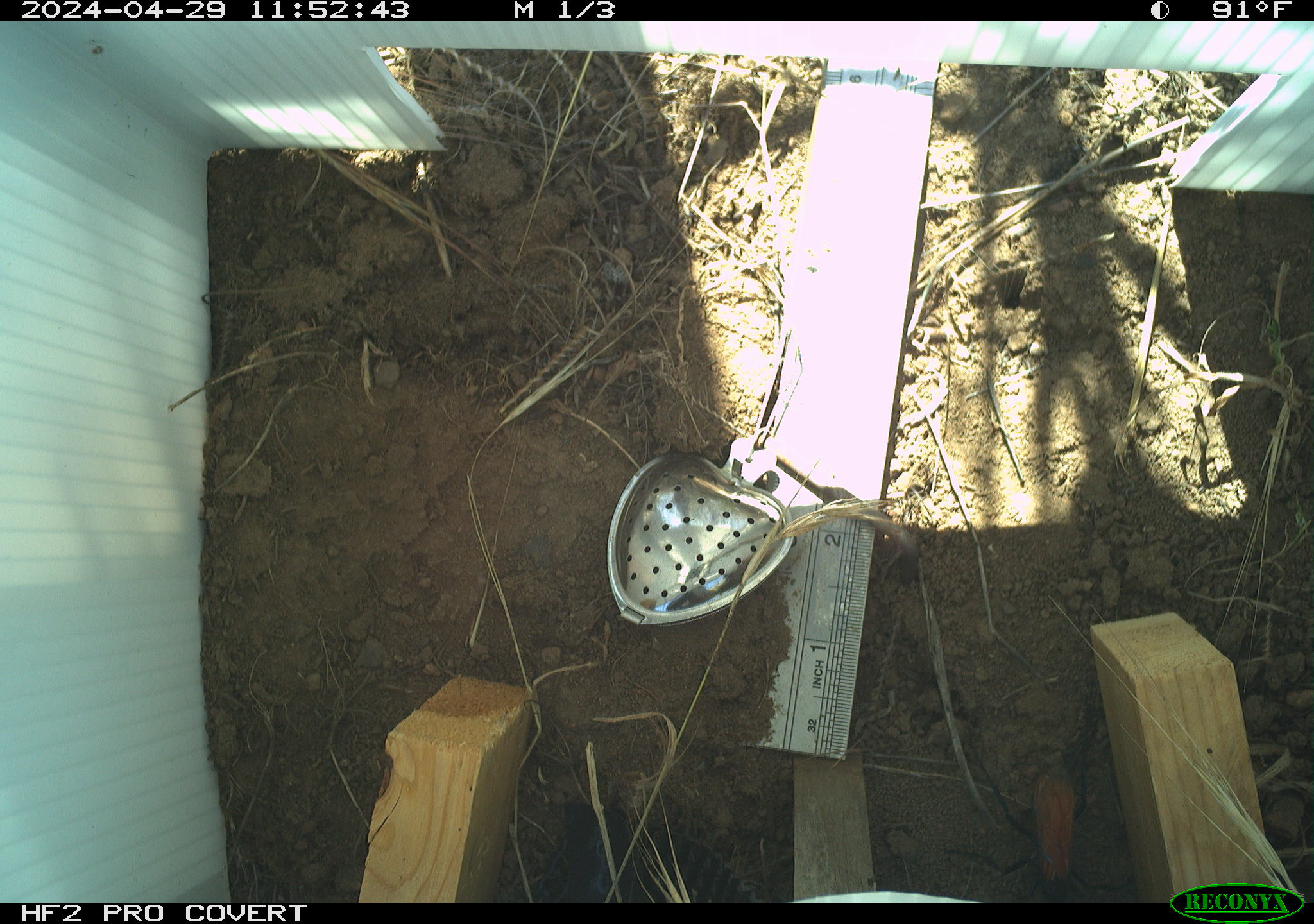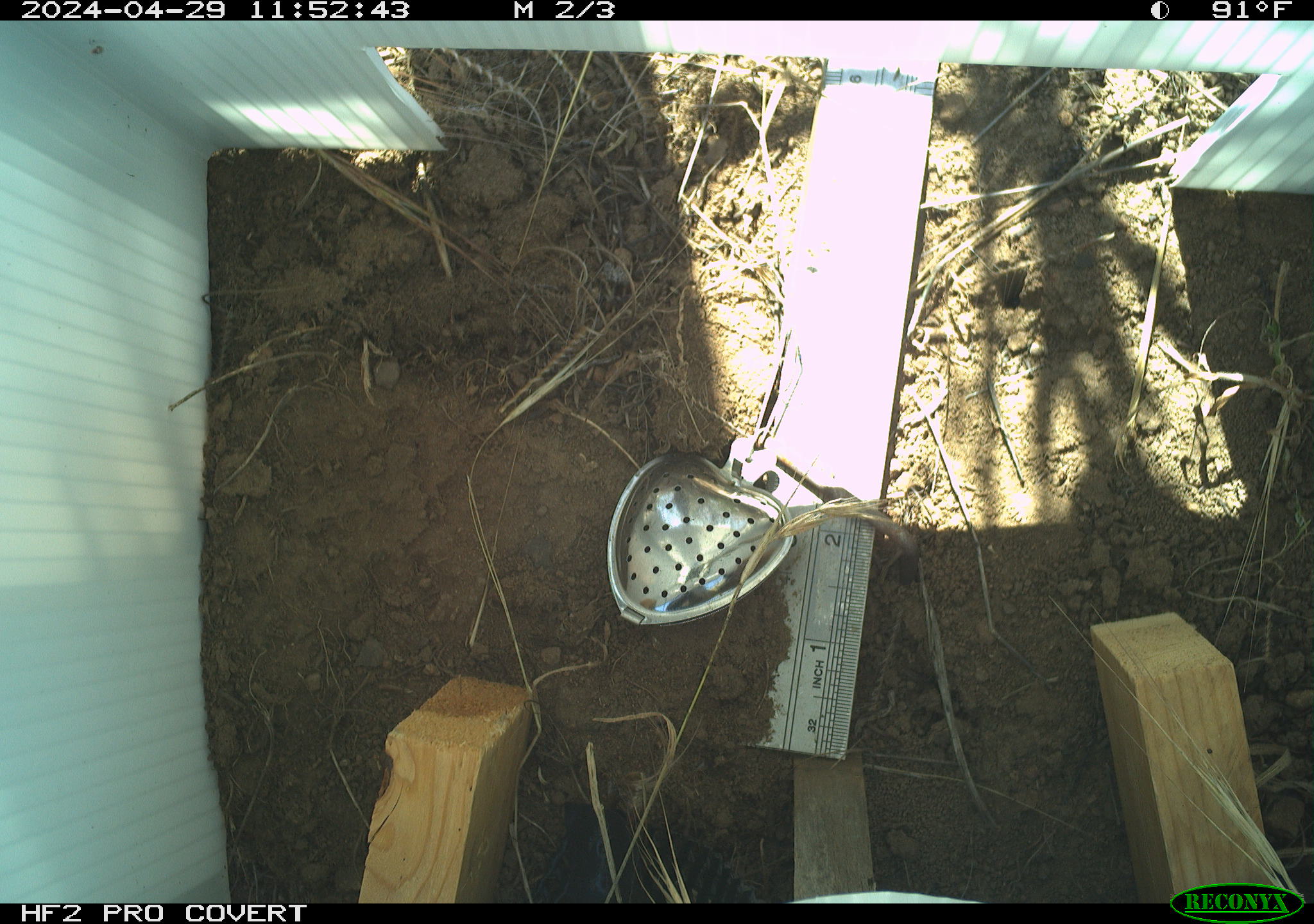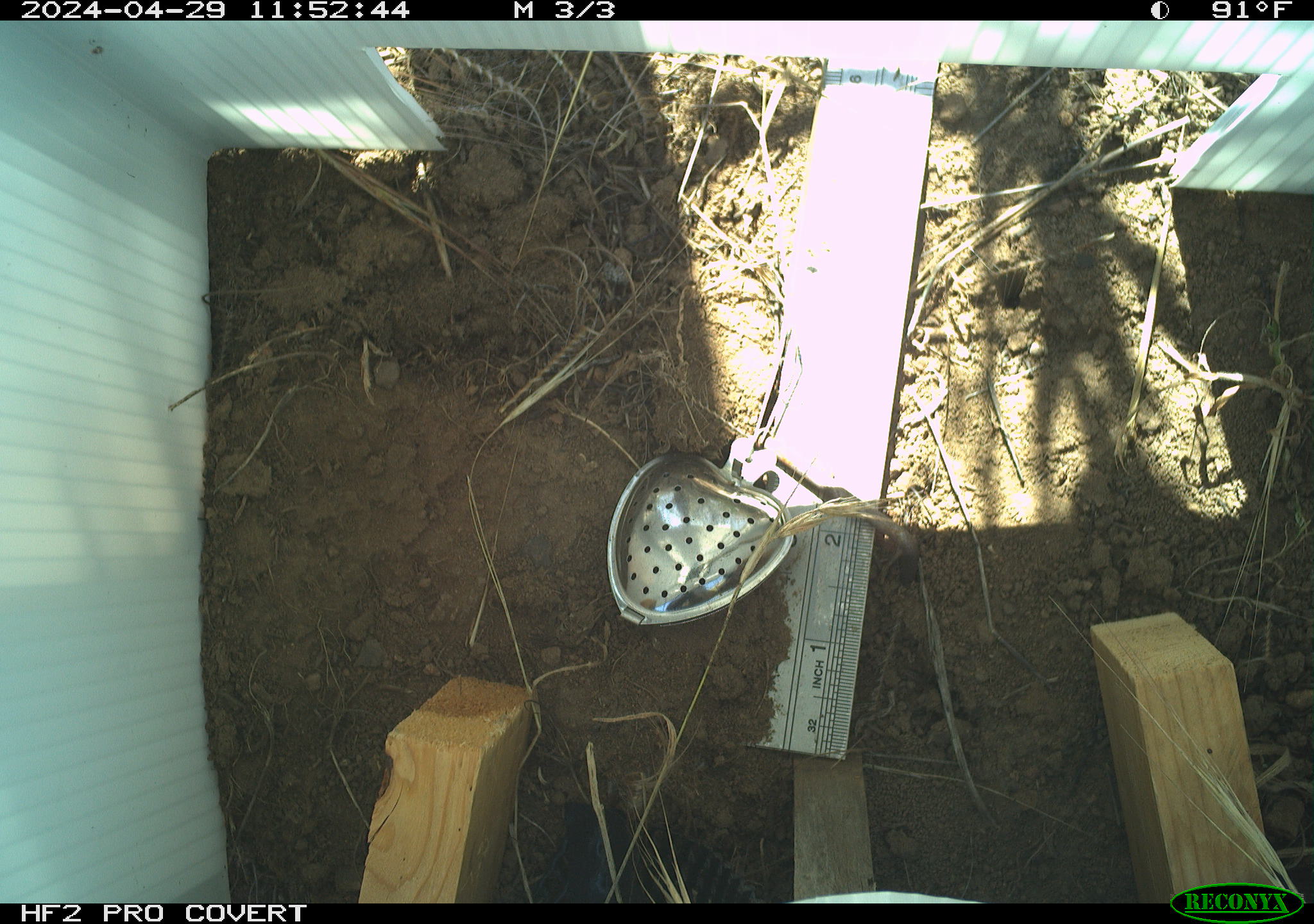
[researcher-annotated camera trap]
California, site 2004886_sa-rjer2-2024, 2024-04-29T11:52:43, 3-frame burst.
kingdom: Animalia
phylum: Arthropoda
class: Insecta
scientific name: Insecta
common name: insect